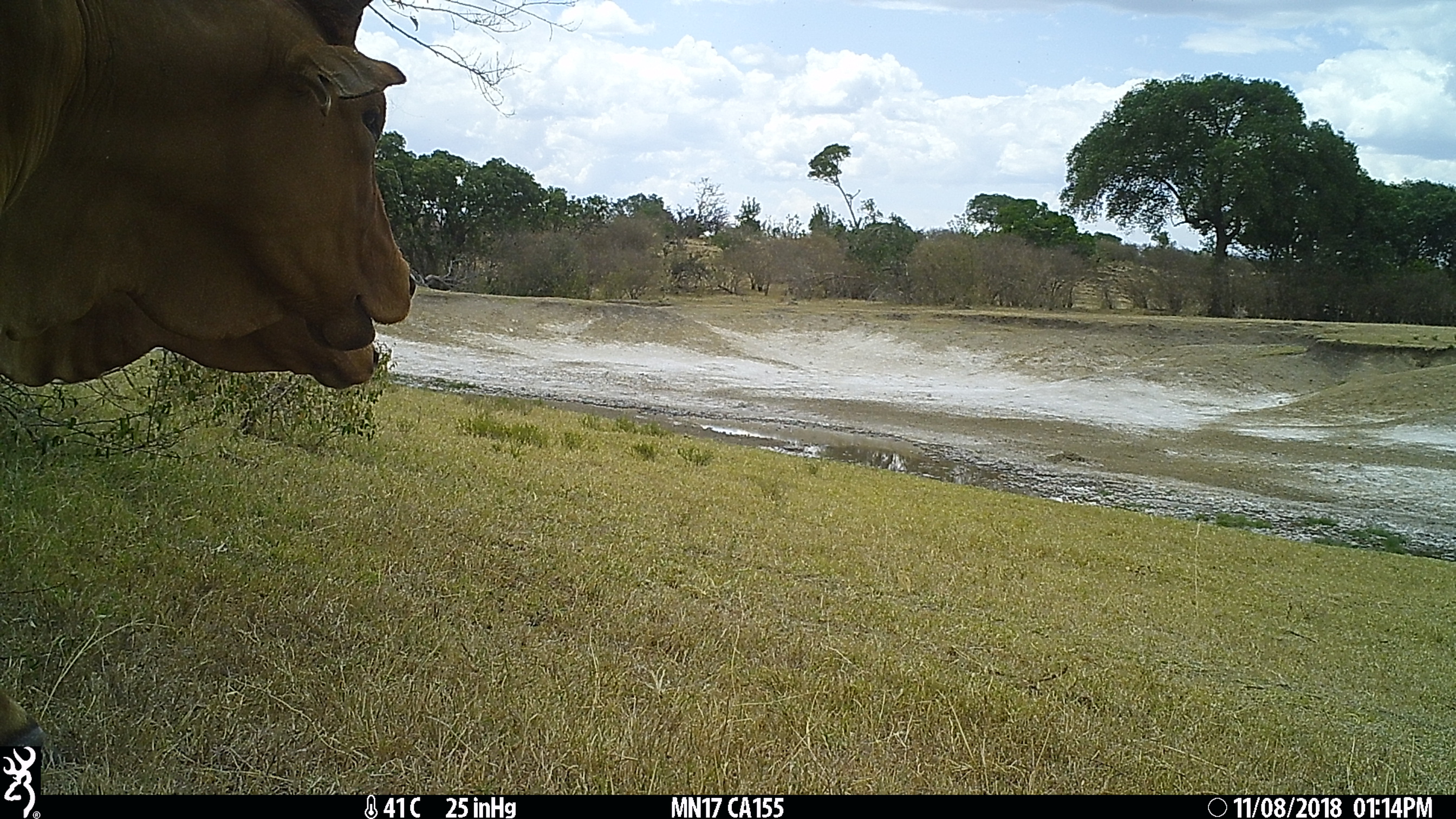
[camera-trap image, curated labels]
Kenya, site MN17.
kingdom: Animalia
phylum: Chordata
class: Mammalia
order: Artiodactyla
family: Bovidae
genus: Bos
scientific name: Bos taurus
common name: cattle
Cattle (Bos taurus).